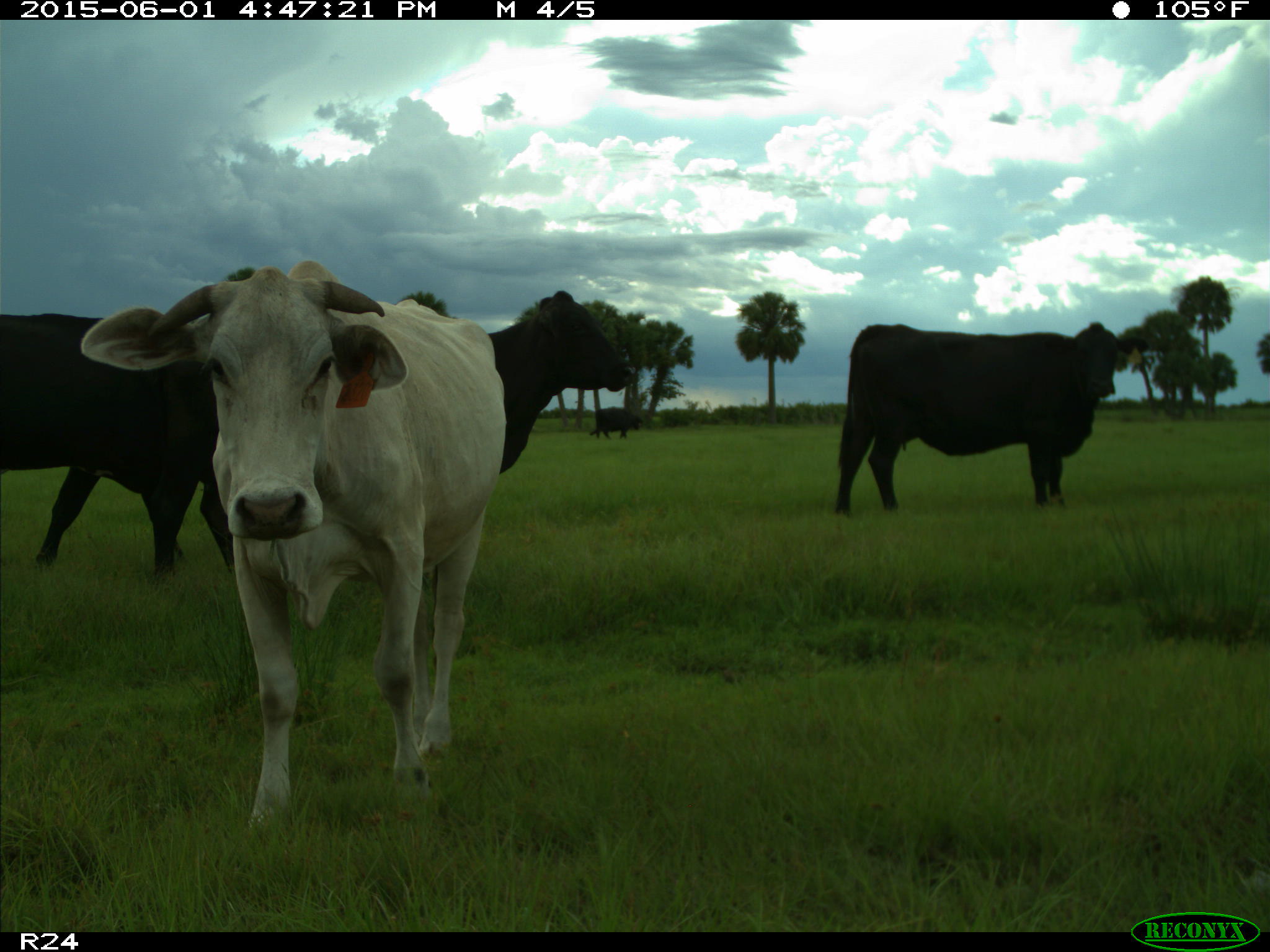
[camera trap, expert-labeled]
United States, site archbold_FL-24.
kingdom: Animalia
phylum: Chordata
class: Mammalia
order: Artiodactyla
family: Bovidae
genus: Bos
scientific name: Bos taurus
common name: domestic cow